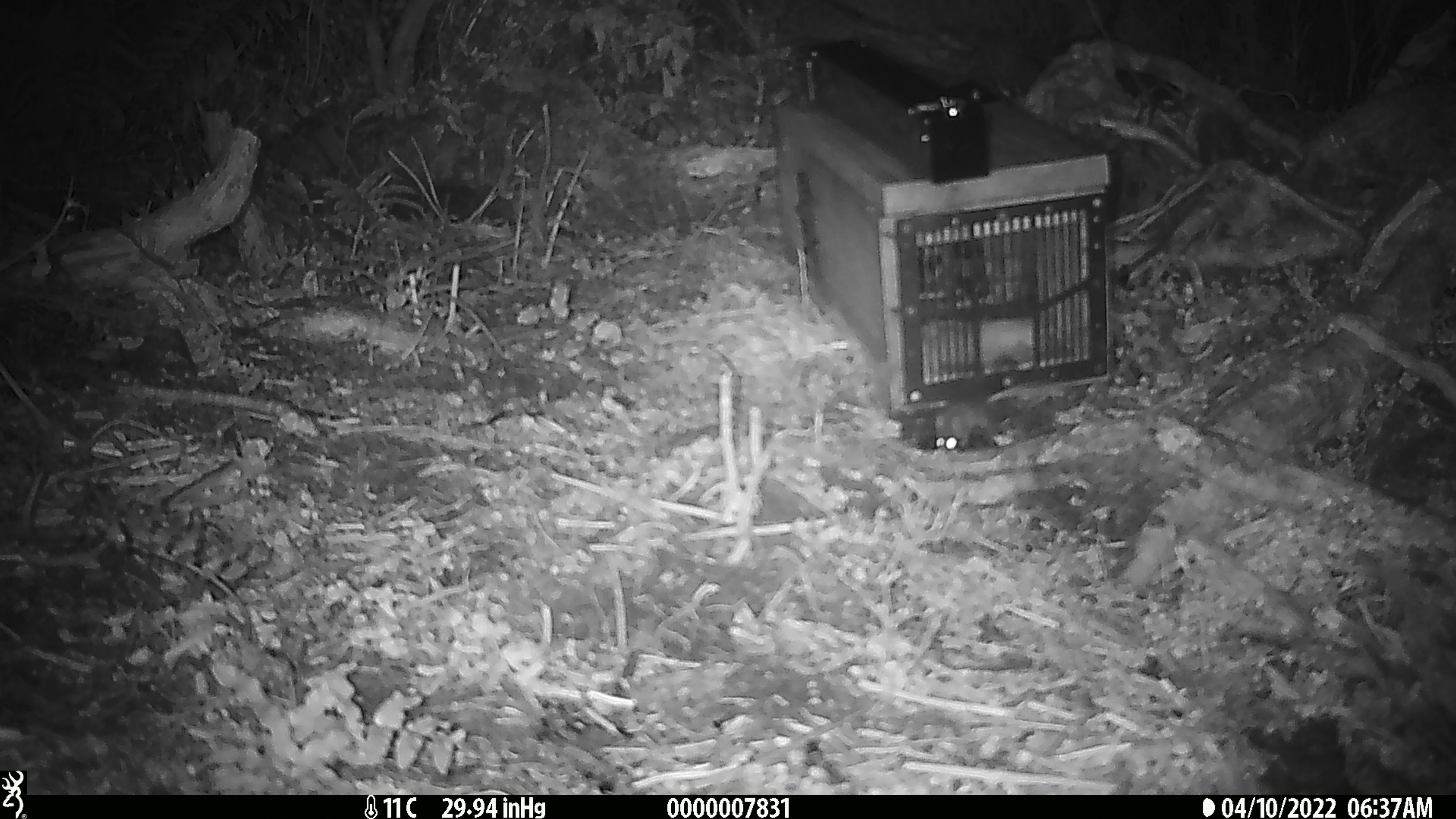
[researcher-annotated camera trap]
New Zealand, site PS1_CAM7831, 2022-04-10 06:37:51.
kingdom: Animalia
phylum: Chordata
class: Mammalia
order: Rodentia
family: Muridae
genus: Mus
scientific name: Mus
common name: mouse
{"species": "mouse (Mus)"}